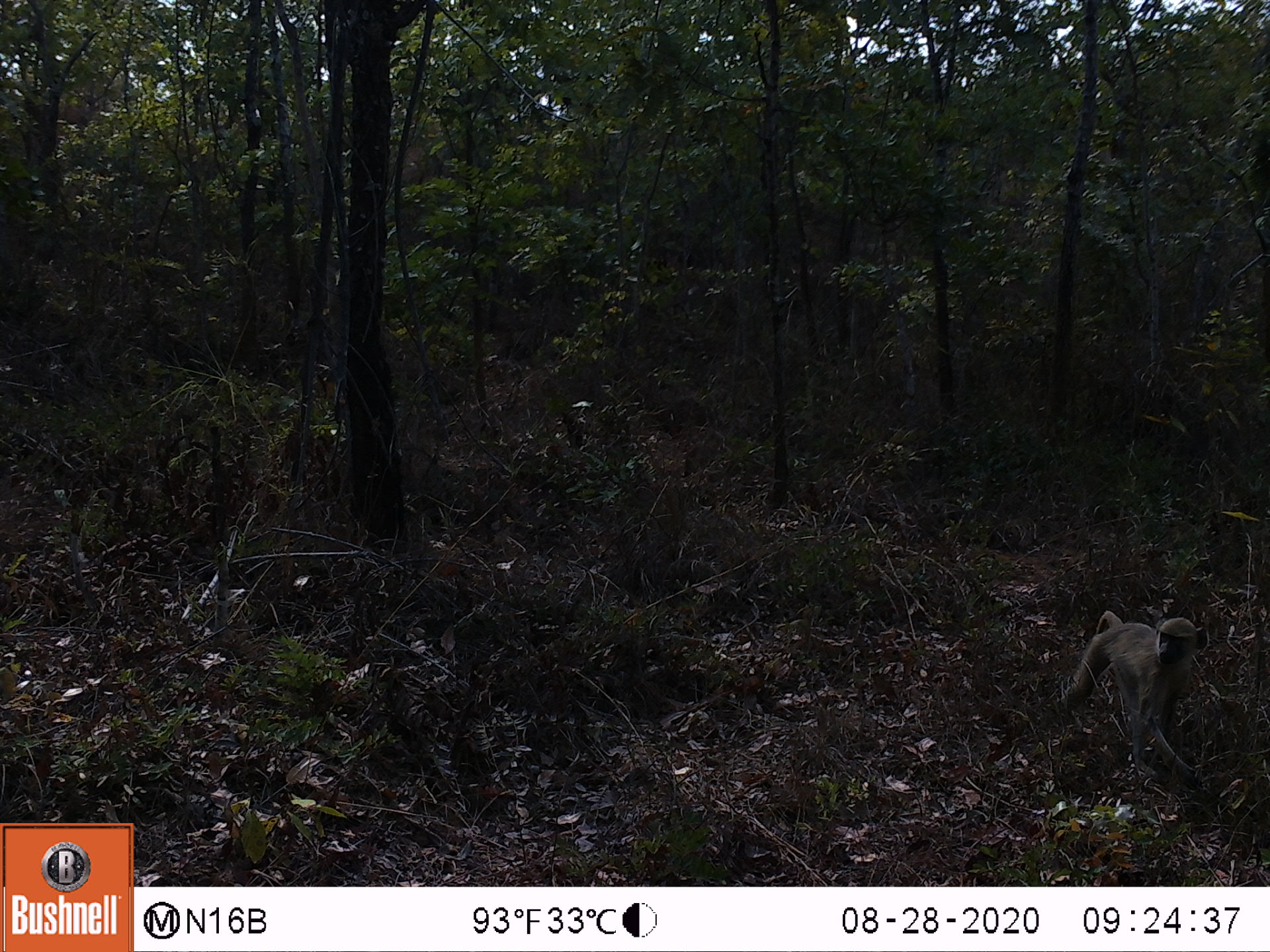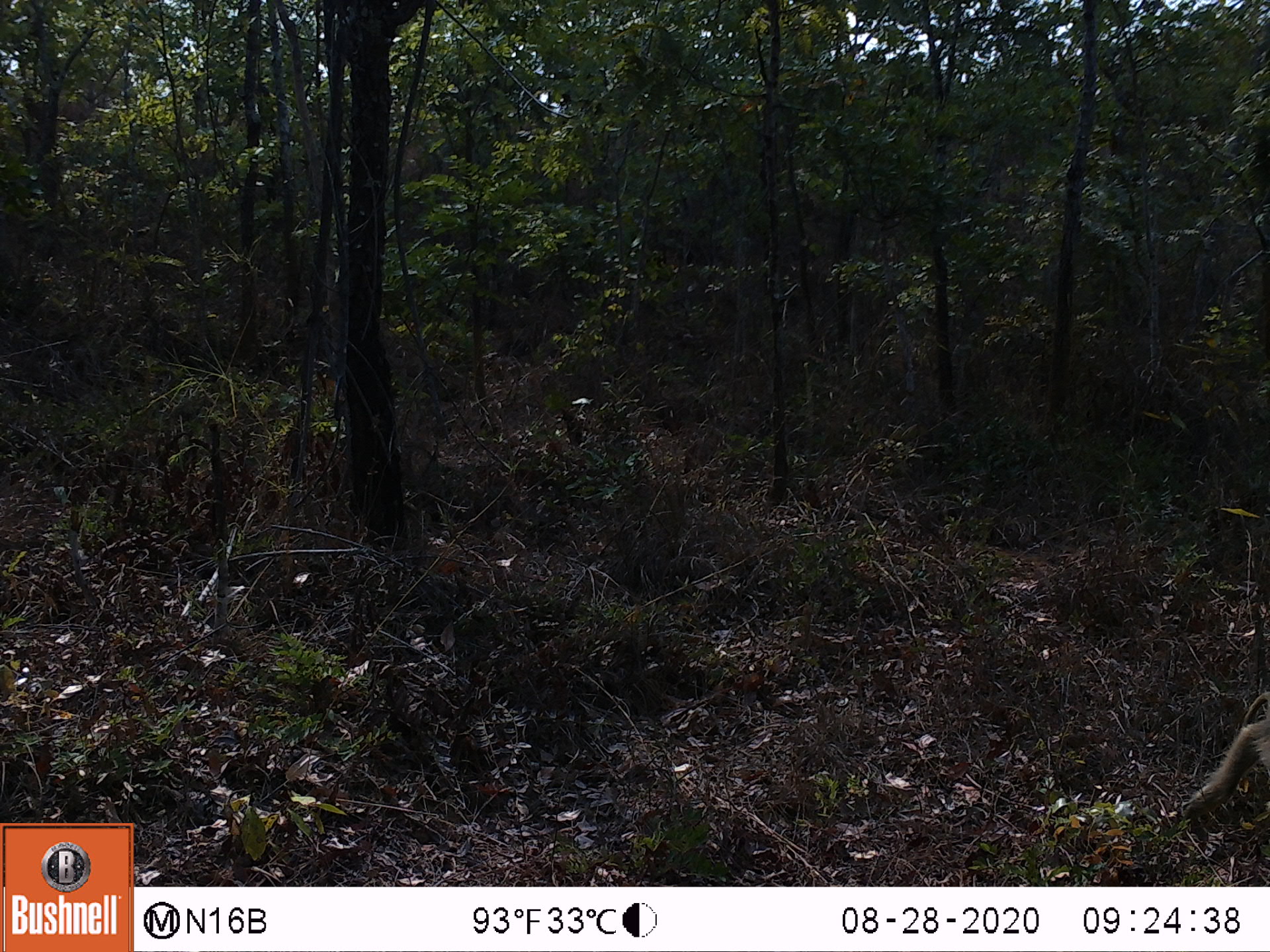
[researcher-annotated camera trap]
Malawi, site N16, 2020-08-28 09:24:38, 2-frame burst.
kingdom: Animalia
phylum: Chordata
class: Mammalia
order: Primates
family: Cercopithecidae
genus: Papio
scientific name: Papio cynocephalus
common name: yellow baboon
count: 1